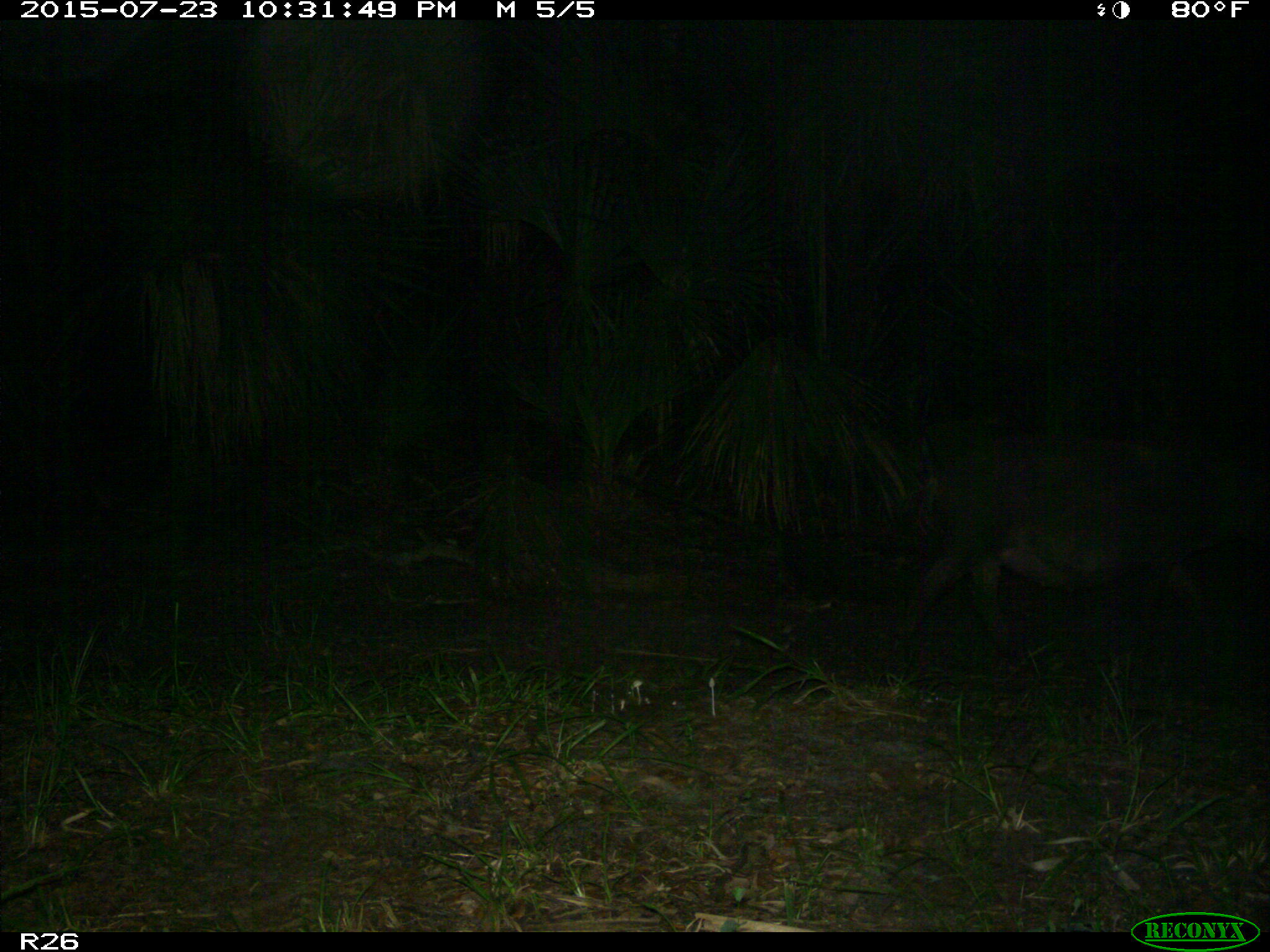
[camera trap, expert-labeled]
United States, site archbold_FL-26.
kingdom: Animalia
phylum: Chordata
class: Mammalia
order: Artiodactyla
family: Suidae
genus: Sus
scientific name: Sus scrofa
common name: wild boar